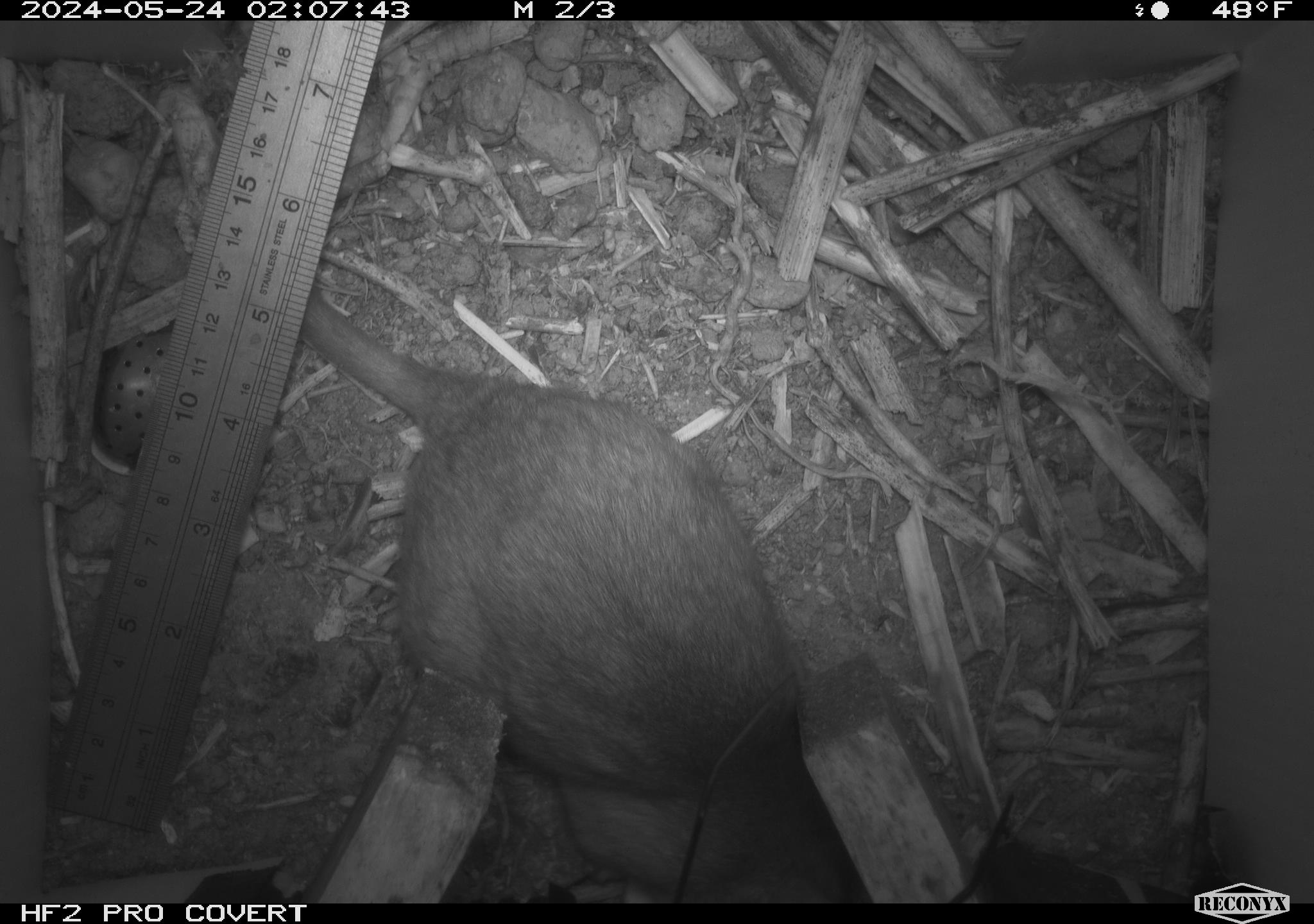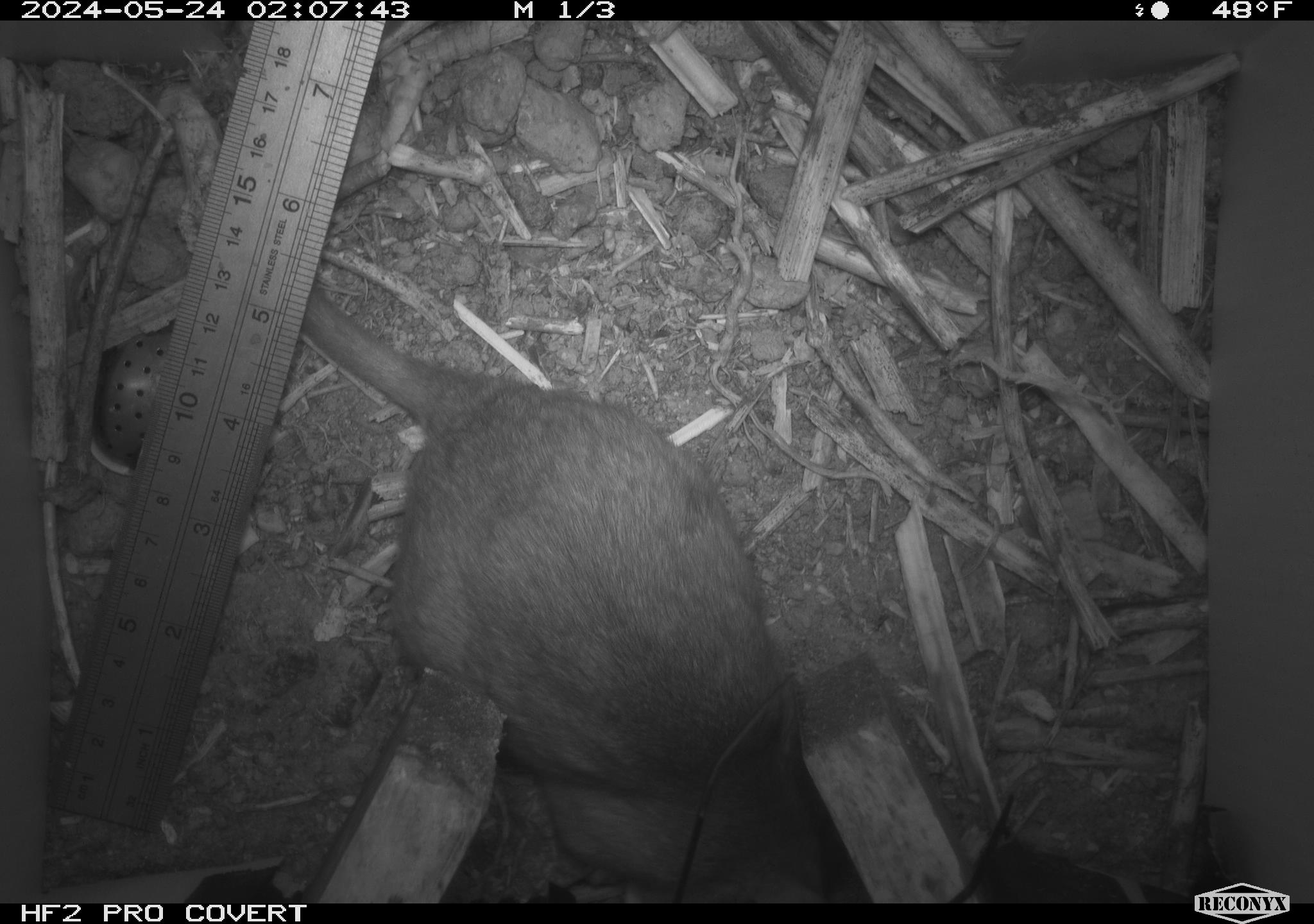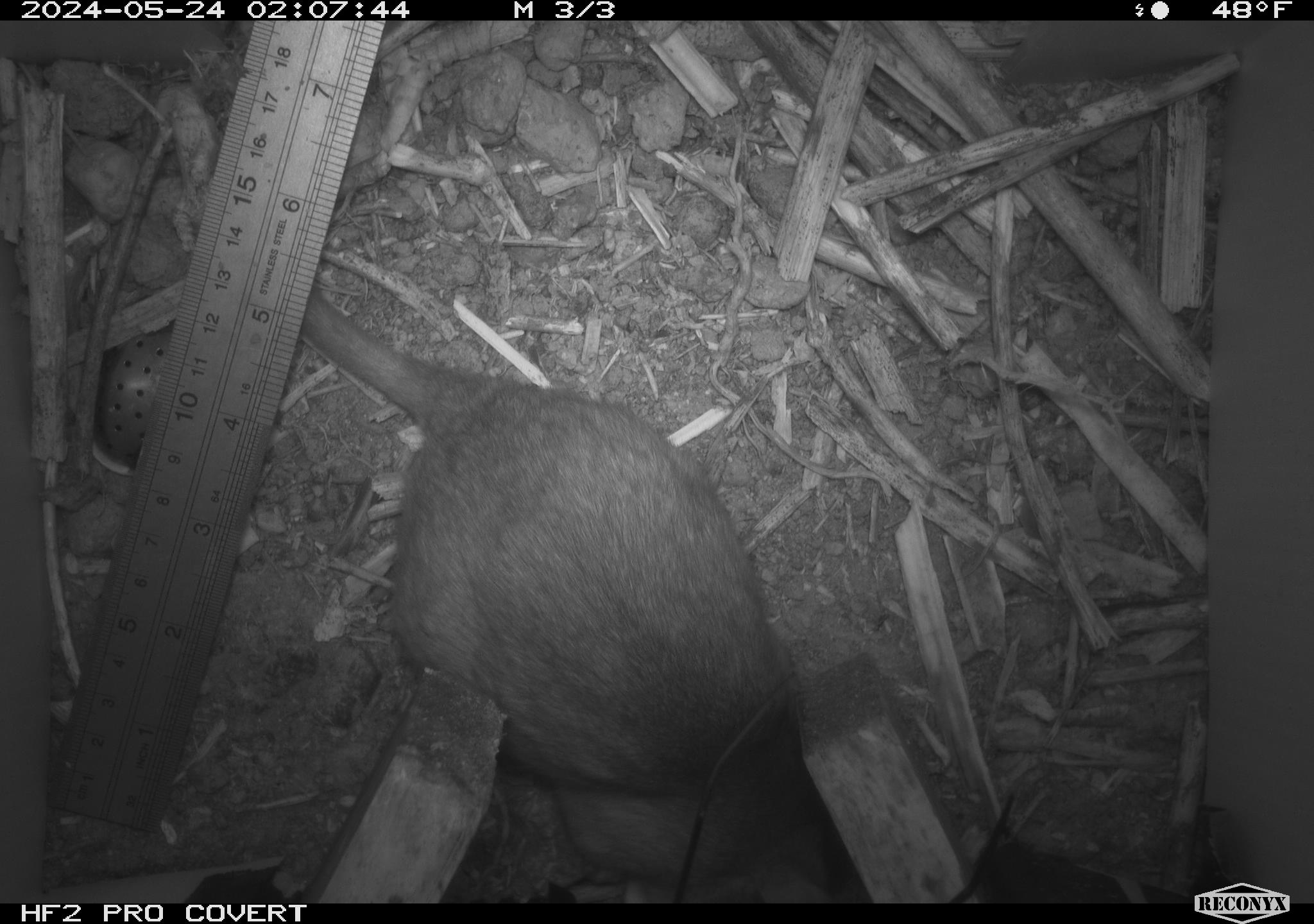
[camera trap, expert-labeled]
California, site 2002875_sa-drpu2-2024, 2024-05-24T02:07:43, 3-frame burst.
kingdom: Animalia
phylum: Chordata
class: Mammalia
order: Rodentia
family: Cricetidae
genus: Neotoma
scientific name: Neotoma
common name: pack rat or woodrat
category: neotoma species